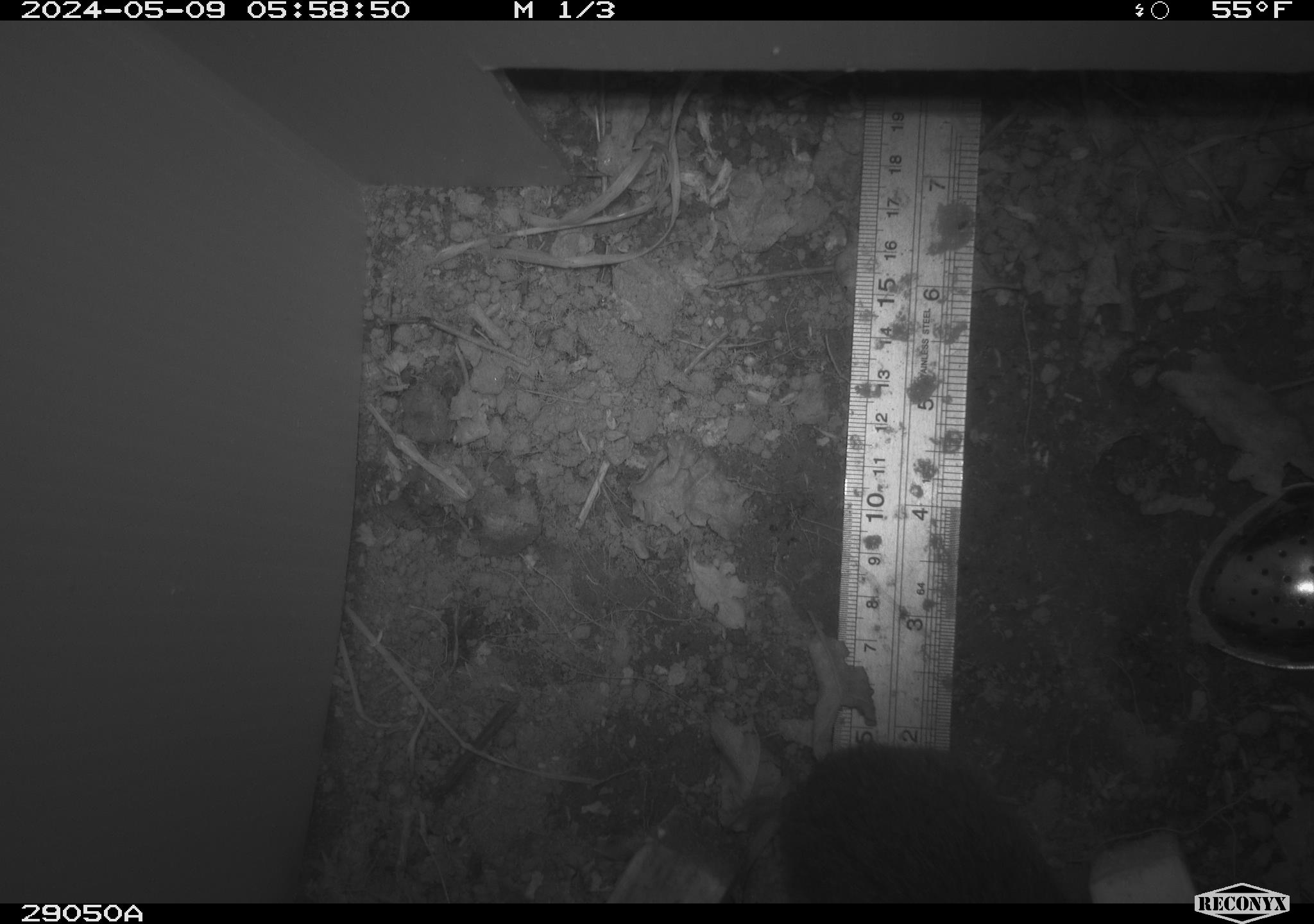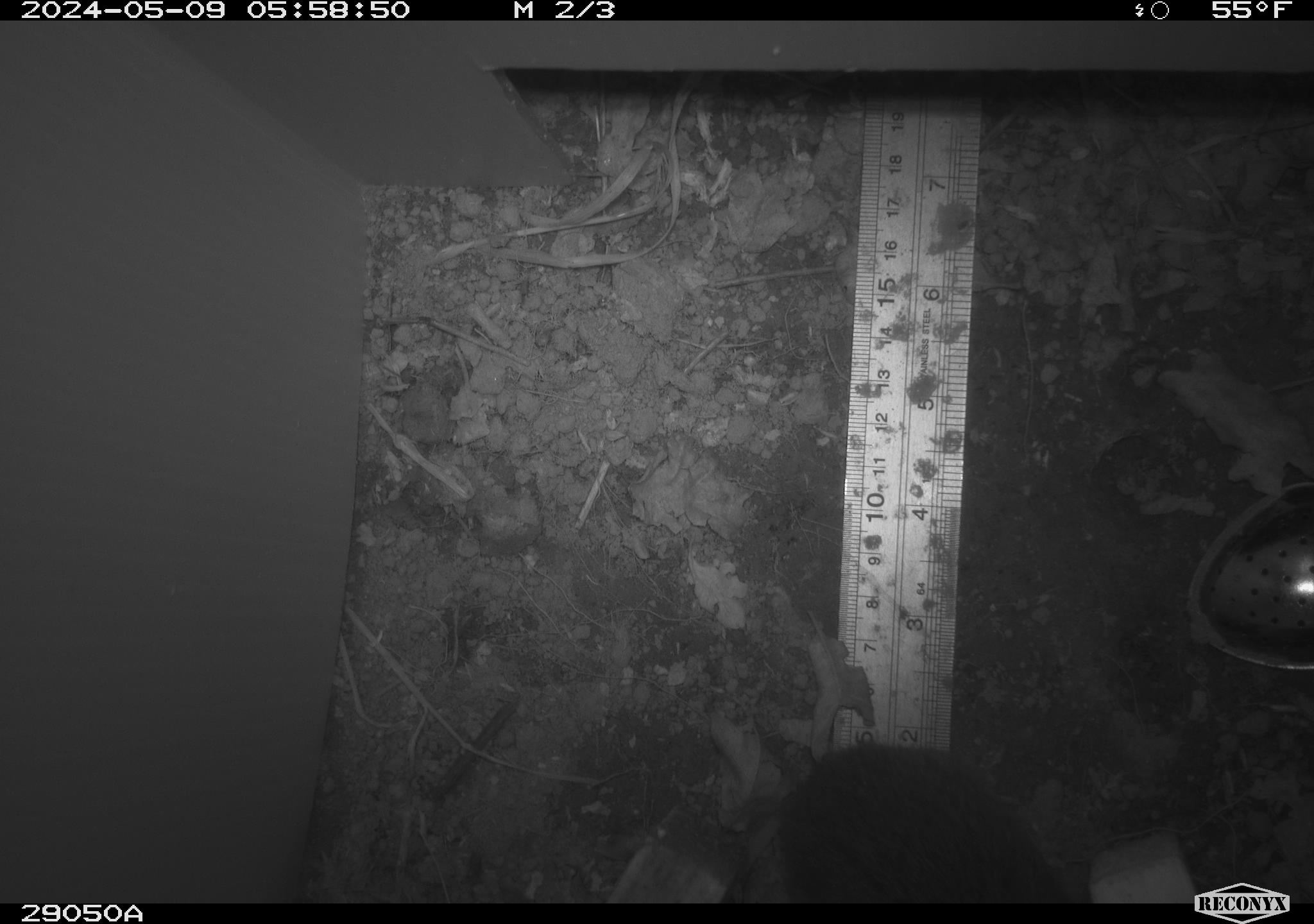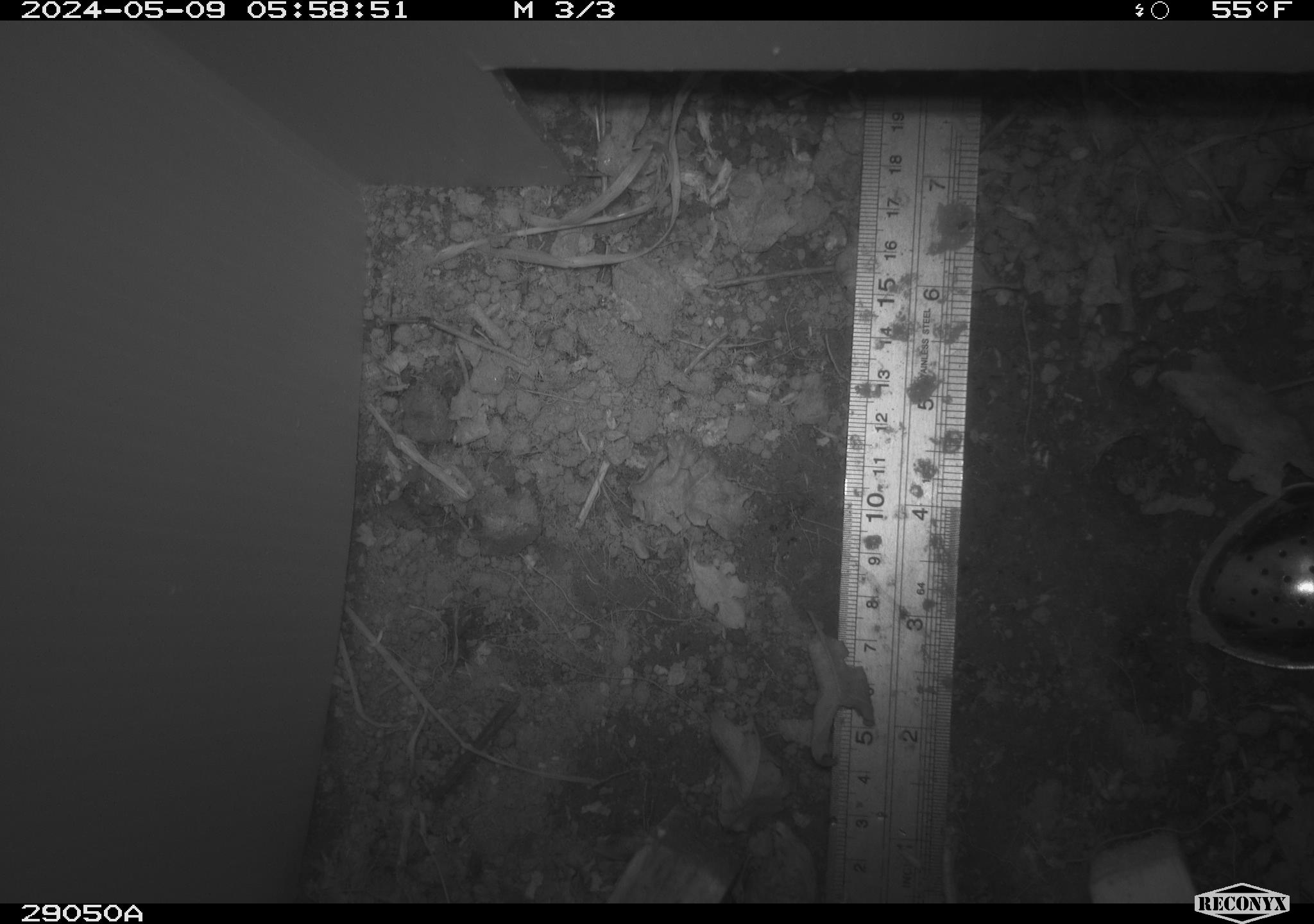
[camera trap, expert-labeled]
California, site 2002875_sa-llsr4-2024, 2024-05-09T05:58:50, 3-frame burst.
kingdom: Animalia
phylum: Chordata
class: Mammalia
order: Rodentia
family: Cricetidae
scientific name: Arvicolinae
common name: voles, lemmings, and muskrats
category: arvicolinae subfamily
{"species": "arvicolinae subfamily (voles, lemmings, and muskrats) (Arvicolinae)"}